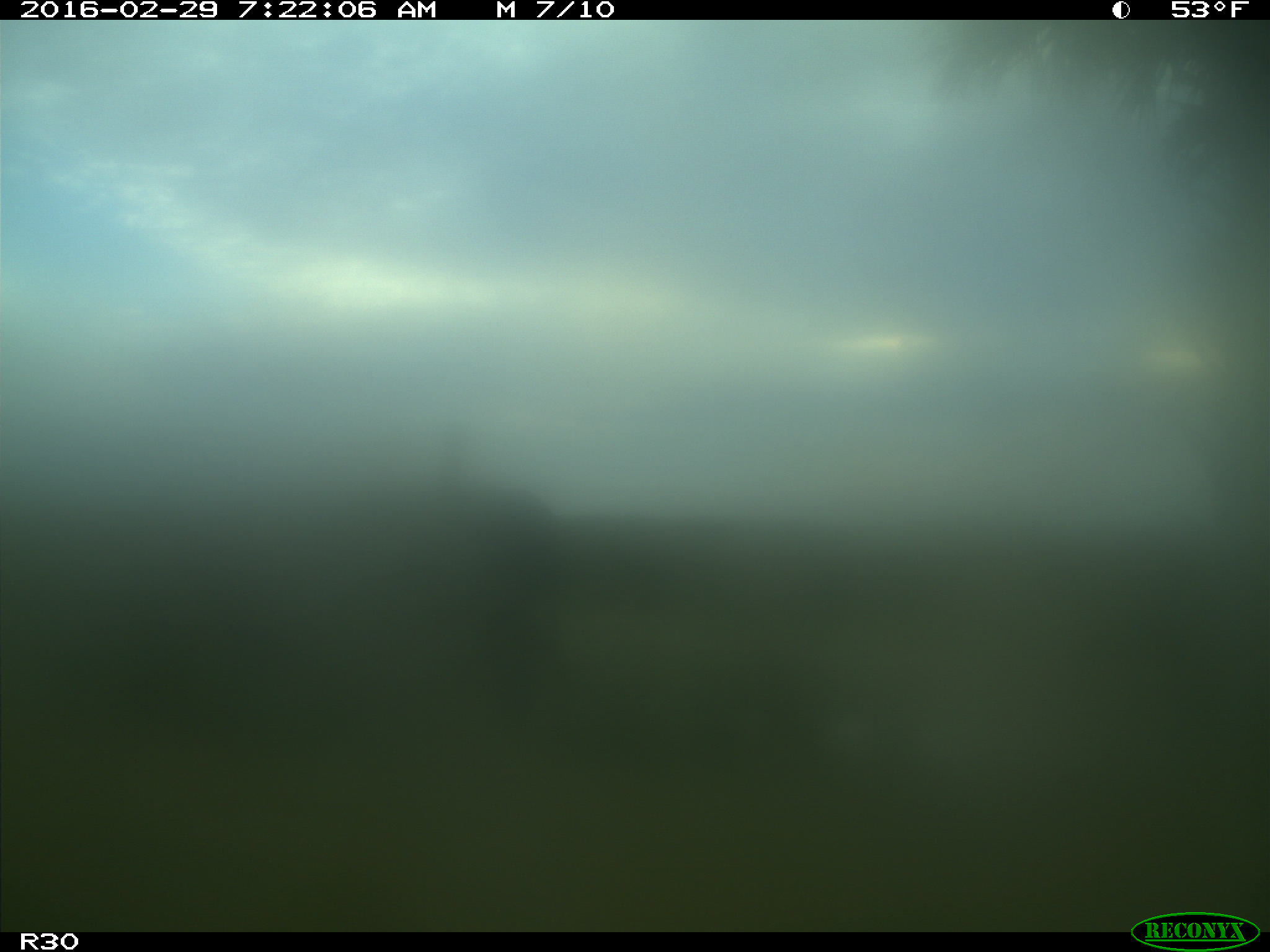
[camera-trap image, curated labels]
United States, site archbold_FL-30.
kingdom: Animalia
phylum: Chordata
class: Mammalia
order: Artiodactyla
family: Bovidae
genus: Bos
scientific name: Bos taurus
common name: domestic cow